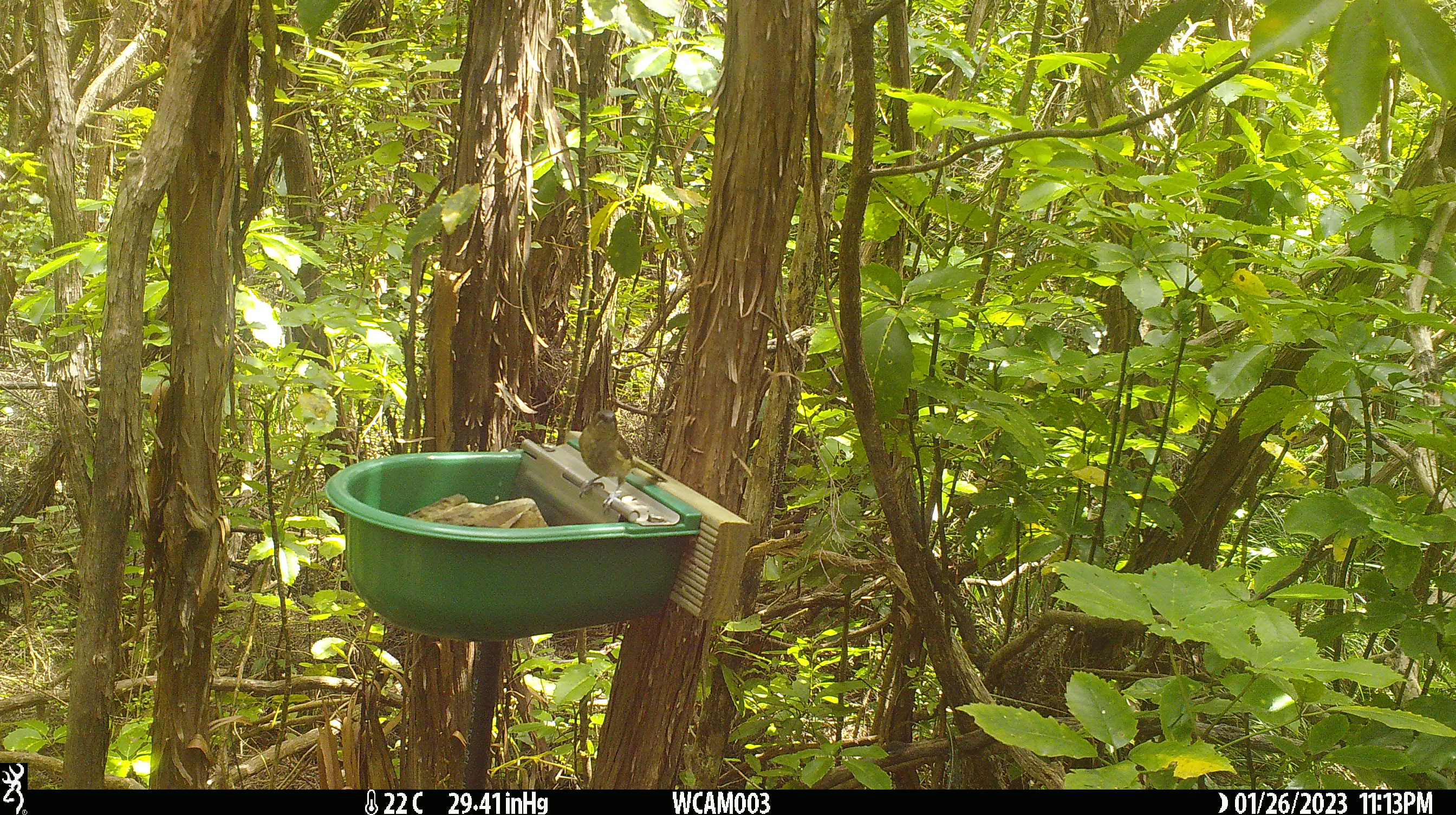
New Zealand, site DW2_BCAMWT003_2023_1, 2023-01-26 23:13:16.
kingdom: Animalia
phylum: Chordata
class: Aves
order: Passeriformes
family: Meliphagidae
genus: Anthornis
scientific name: Anthornis melanura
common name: new zealand bellbird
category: bellbird